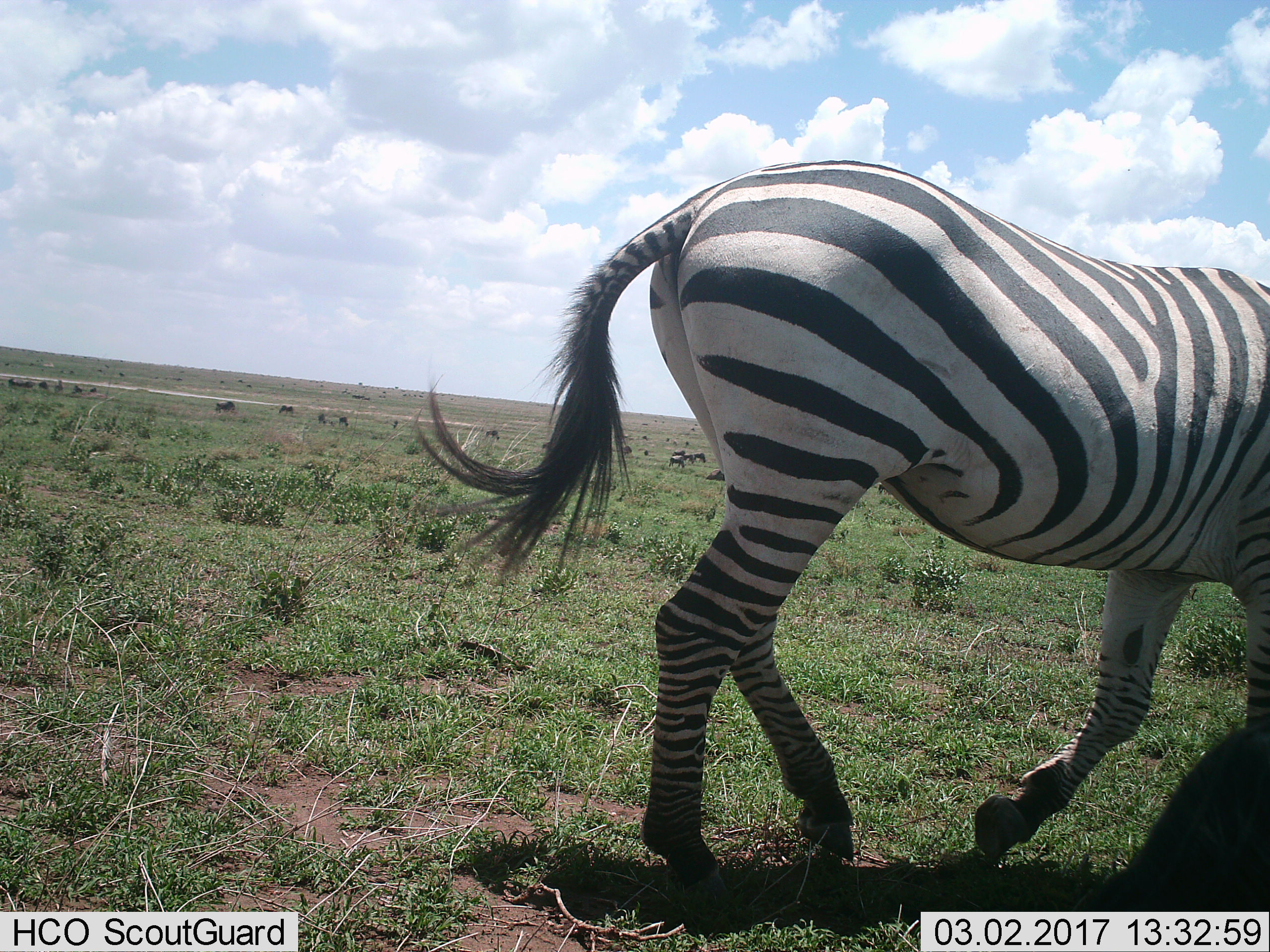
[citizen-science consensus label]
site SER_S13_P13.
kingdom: Animalia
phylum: Chordata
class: Mammalia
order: Perissodactyla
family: Equidae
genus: Equus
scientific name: Equus quagga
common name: plains zebra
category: zebraplains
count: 1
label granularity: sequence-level